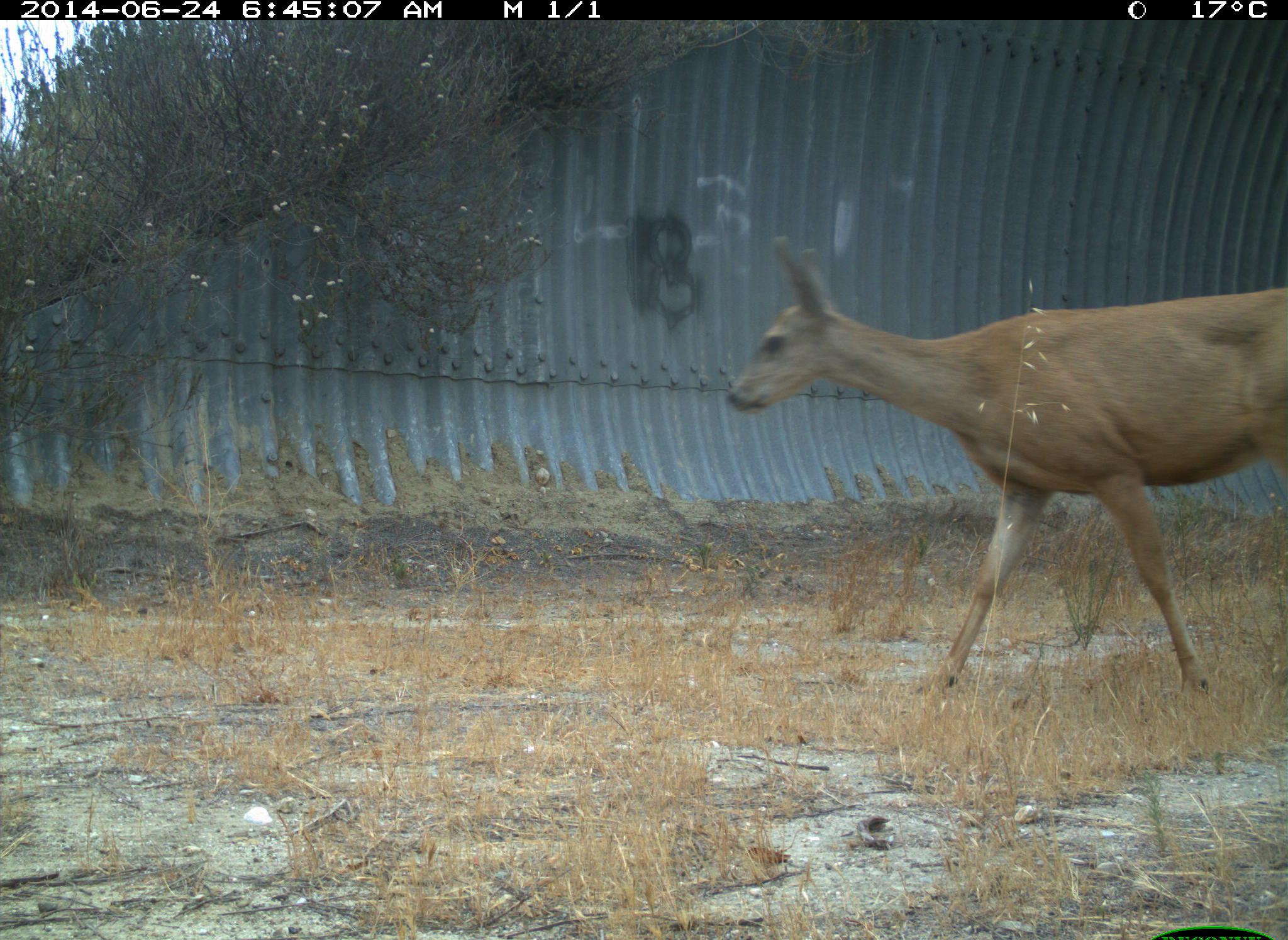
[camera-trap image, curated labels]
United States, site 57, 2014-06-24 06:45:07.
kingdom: Animalia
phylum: Chordata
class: Mammalia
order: Artiodactyla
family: Cervidae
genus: Odocoileus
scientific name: Odocoileus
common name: deer